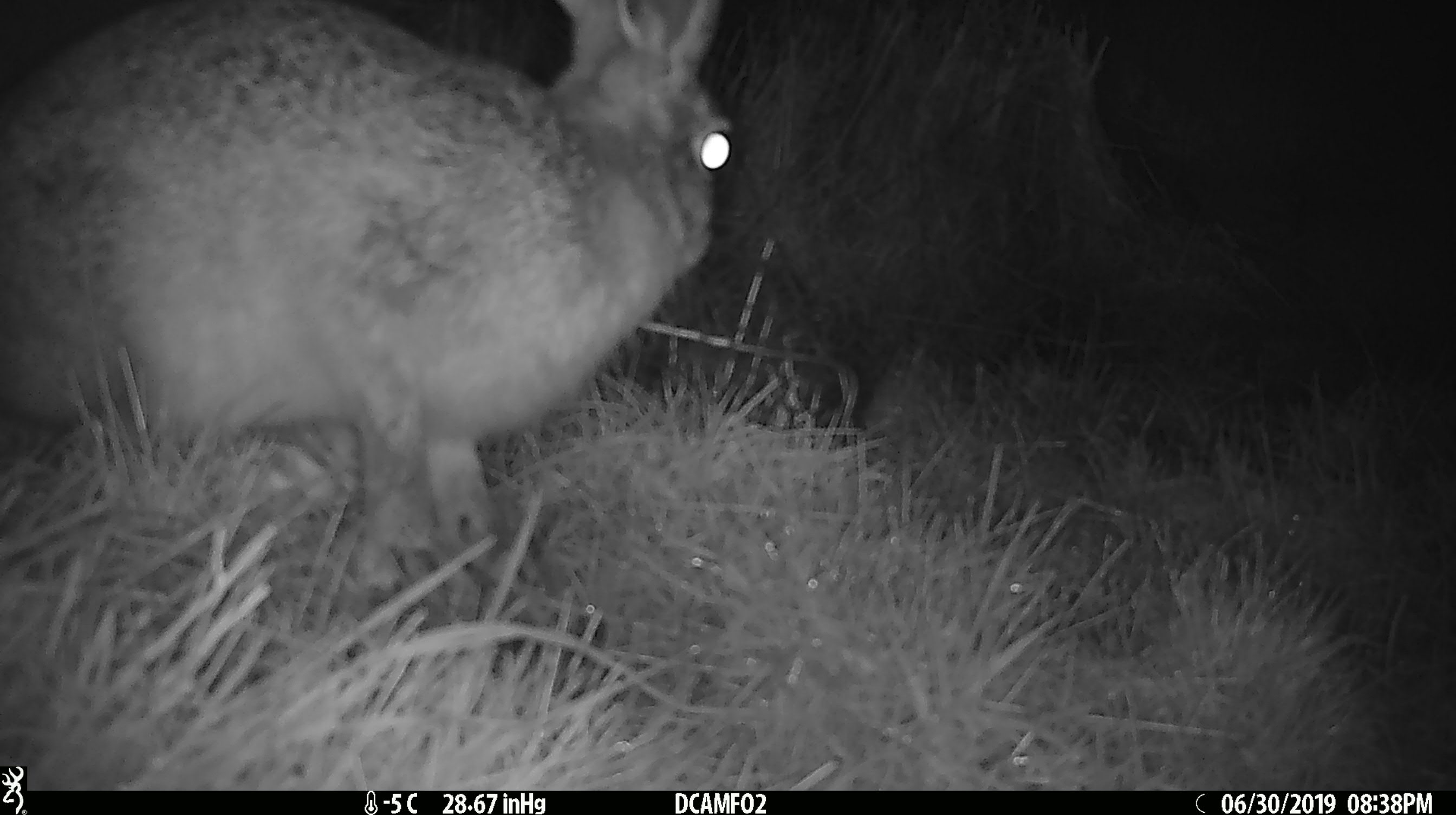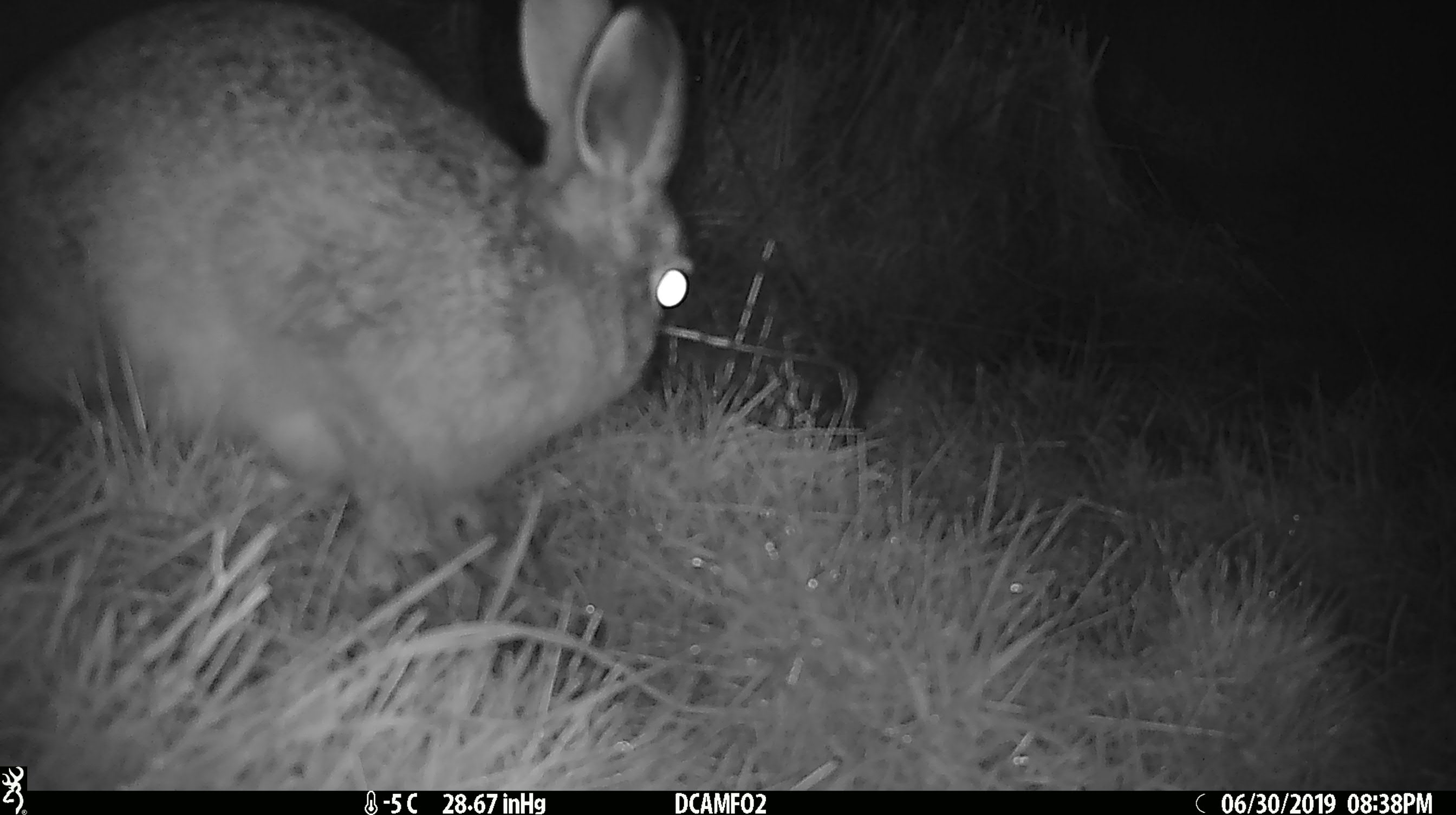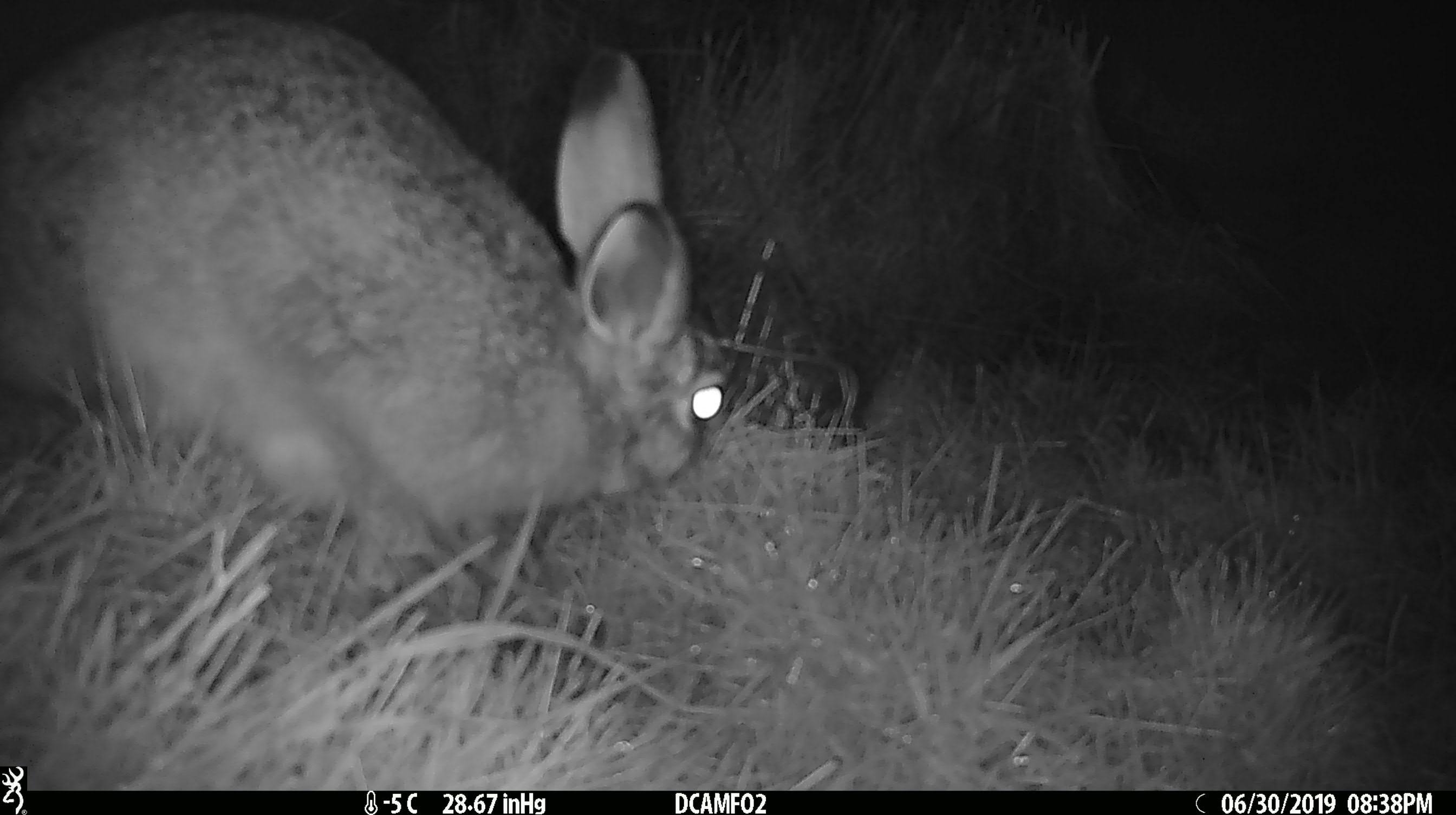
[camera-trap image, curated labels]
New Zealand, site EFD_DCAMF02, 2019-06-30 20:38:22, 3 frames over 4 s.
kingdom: Animalia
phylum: Chordata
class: Mammalia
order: Lagomorpha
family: Leporidae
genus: Lepus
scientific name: Lepus europaeus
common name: brown hare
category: hare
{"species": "hare (brown hare) (Lepus europaeus)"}